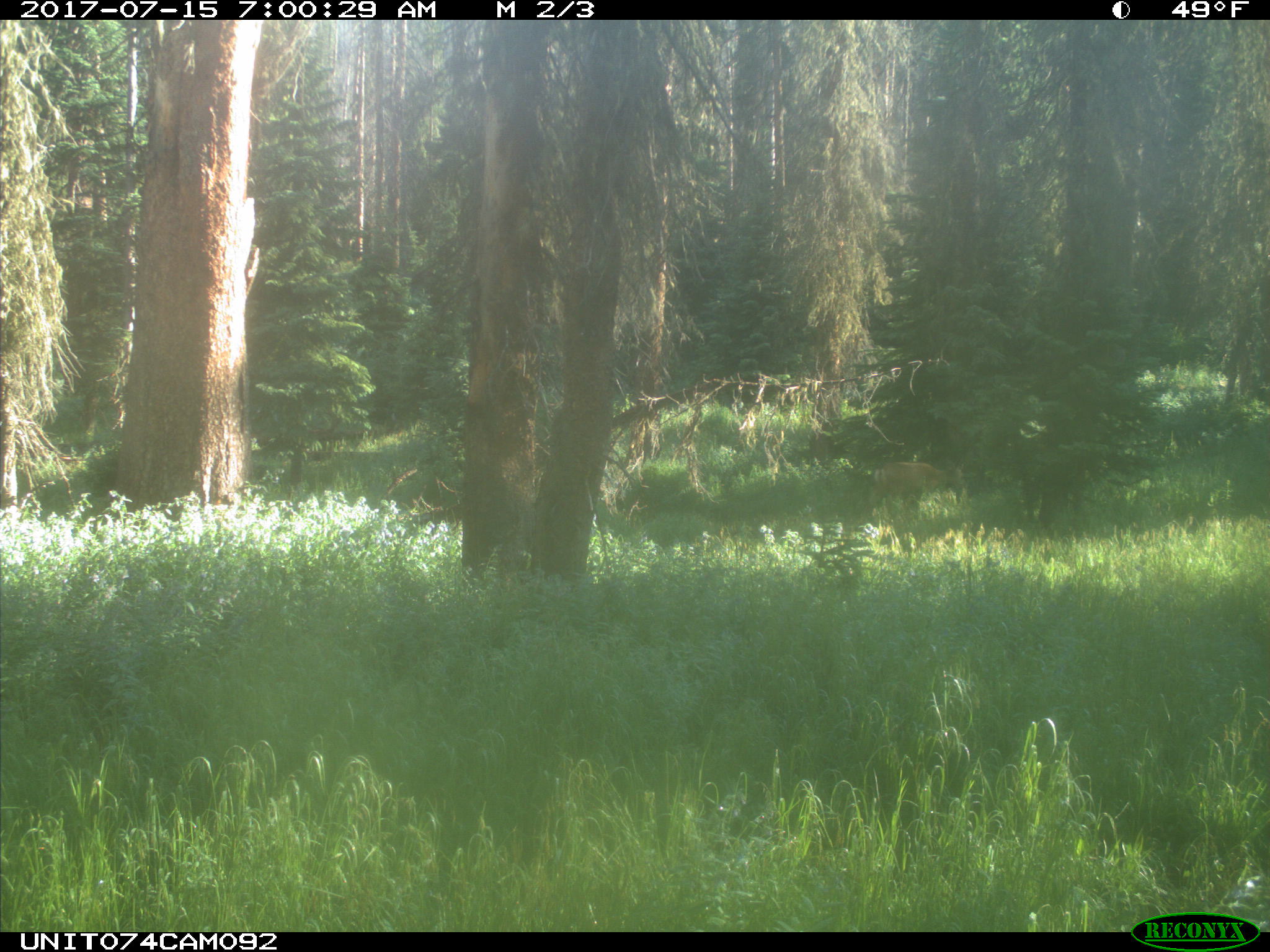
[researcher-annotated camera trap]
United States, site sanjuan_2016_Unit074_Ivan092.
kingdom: Animalia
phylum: Chordata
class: Mammalia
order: Artiodactyla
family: Cervidae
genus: Odocoileus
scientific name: Odocoileus hemionus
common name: mule deer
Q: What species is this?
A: Odocoileus hemionus (mule deer).